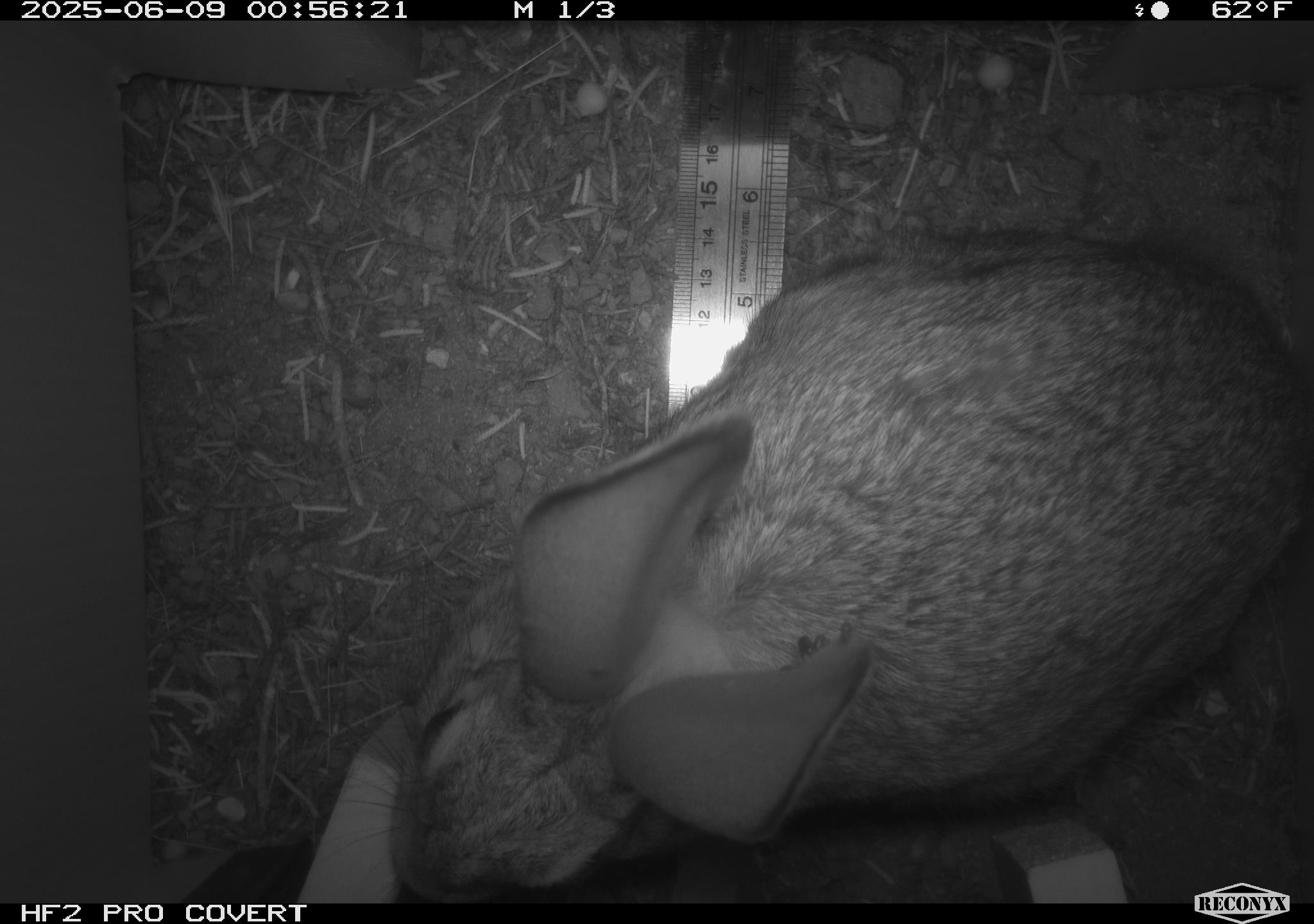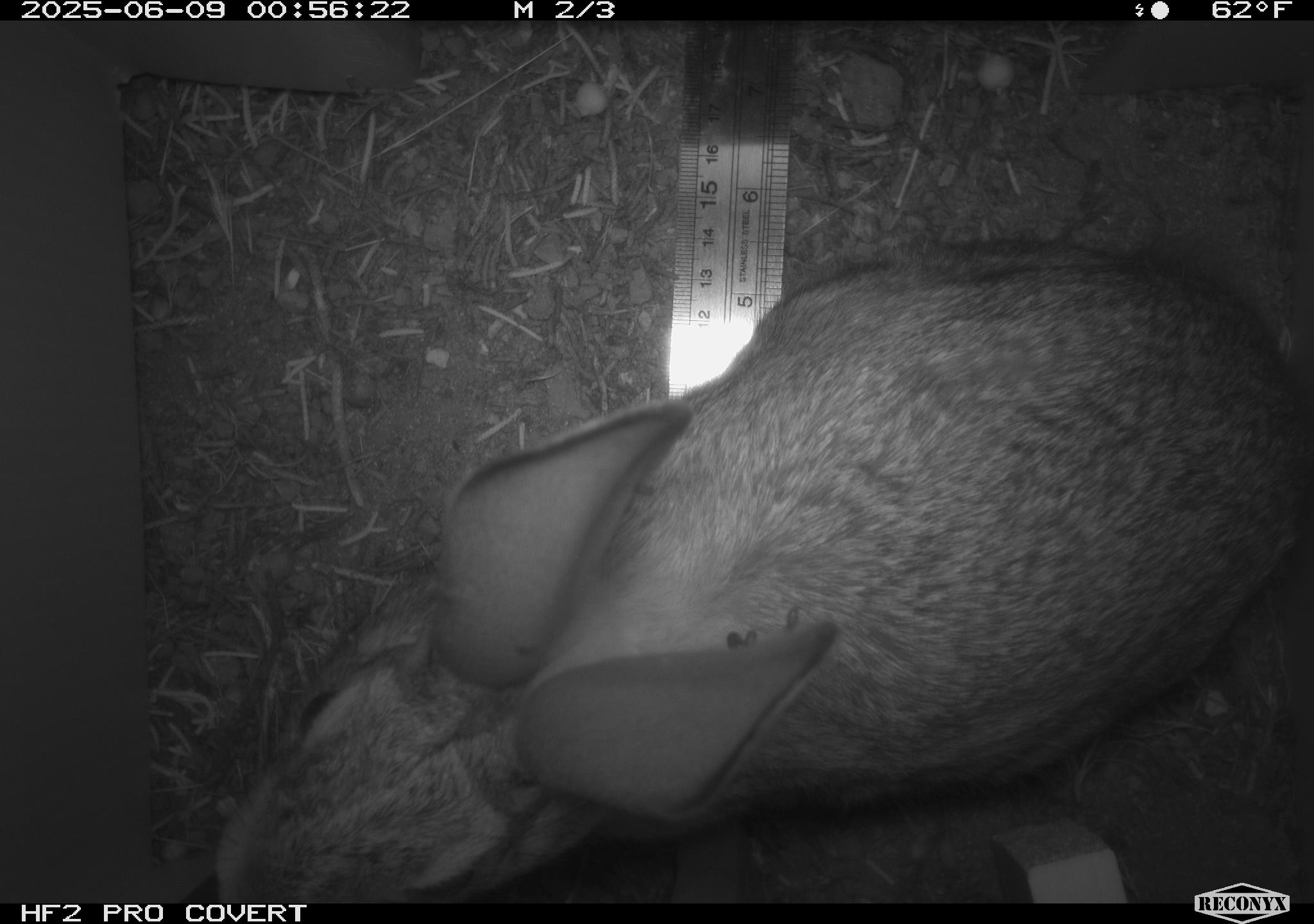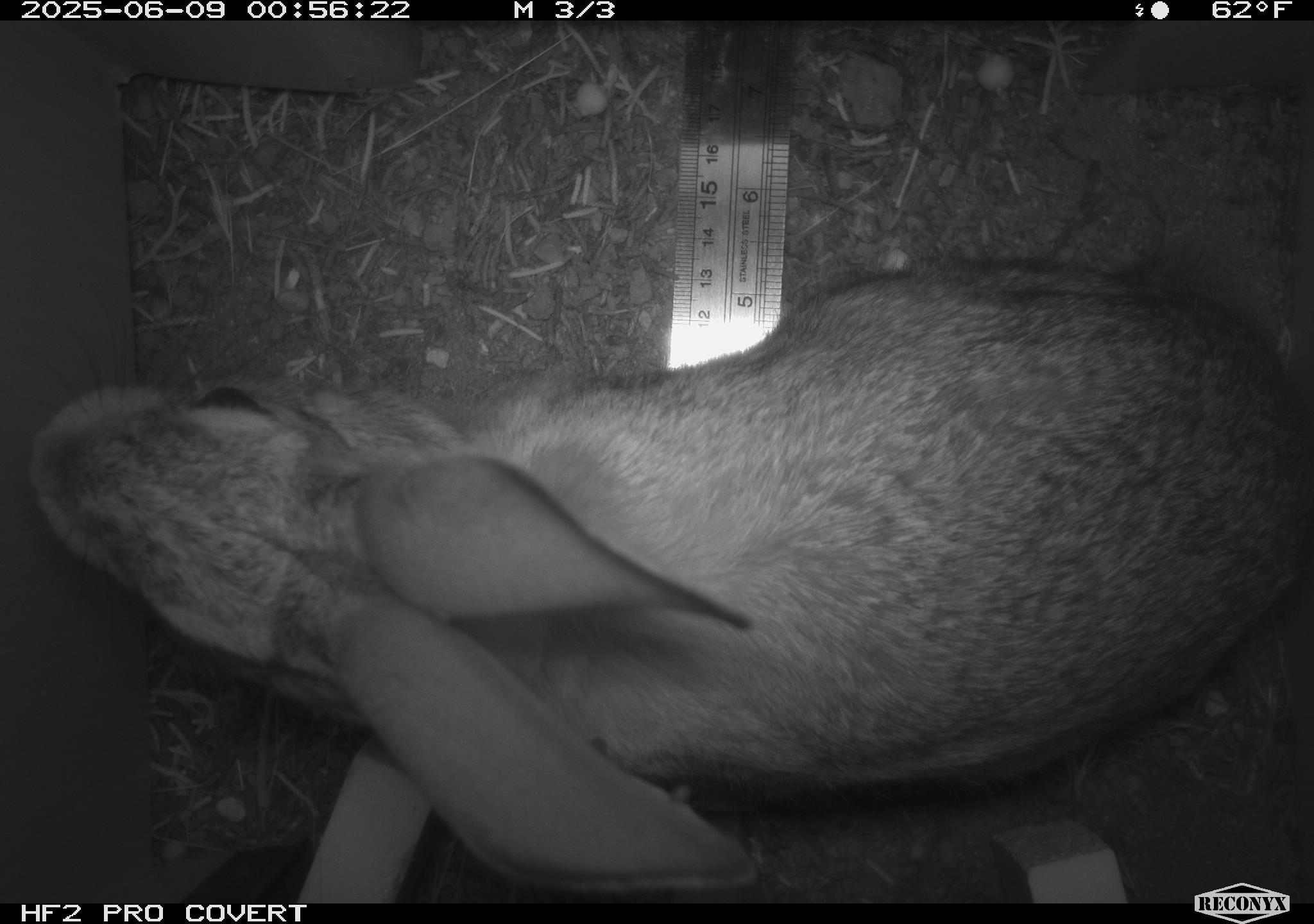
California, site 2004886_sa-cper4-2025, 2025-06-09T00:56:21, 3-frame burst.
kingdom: Animalia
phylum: Chordata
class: Mammalia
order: Lagomorpha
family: Leporidae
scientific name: Leporidae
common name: rabbit or hare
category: rabbit and hare family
Rabbit and hare family (rabbit or hare) (Leporidae).